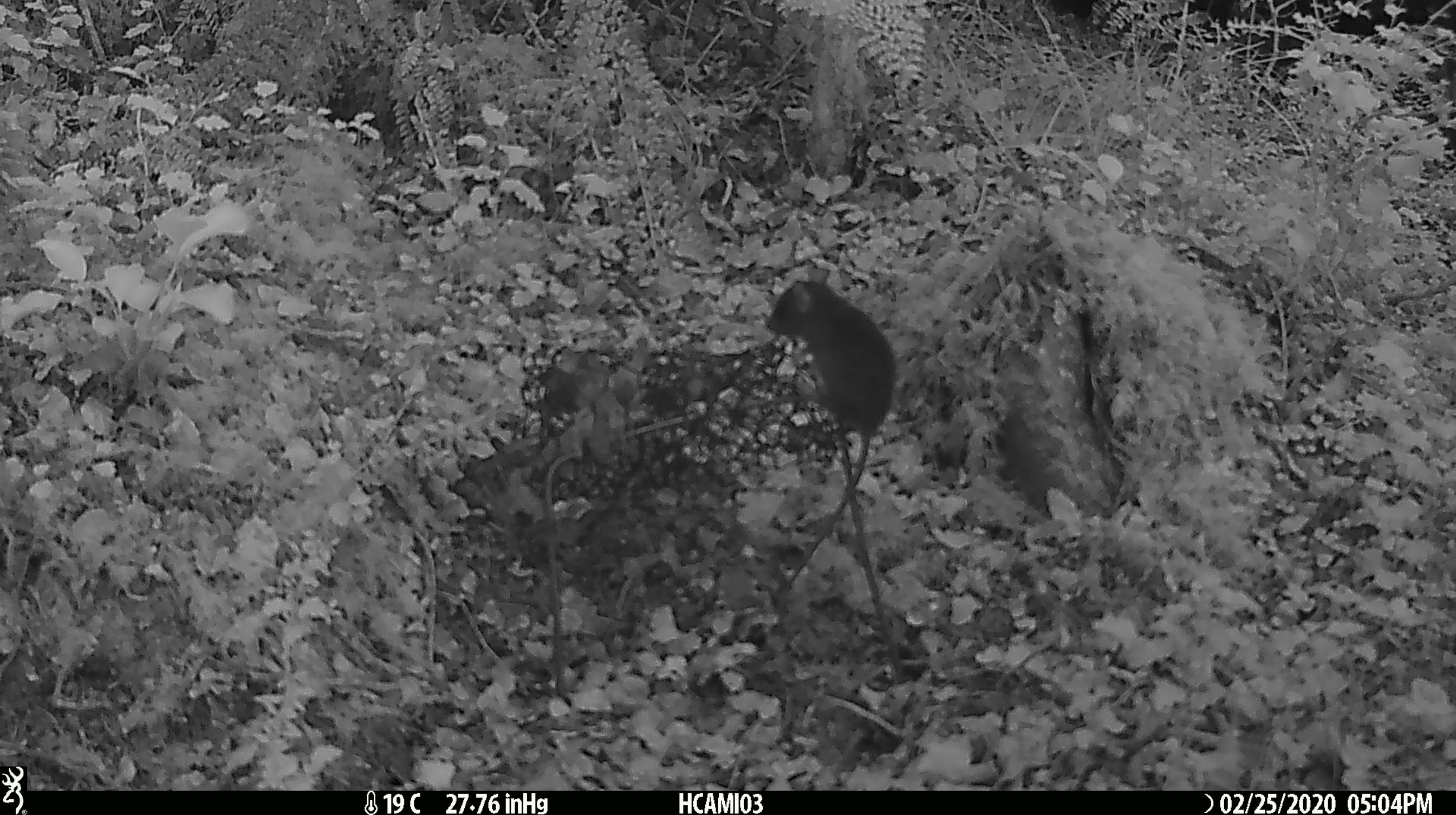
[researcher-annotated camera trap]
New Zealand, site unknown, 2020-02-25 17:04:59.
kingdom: Animalia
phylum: Chordata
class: Mammalia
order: Rodentia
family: Muridae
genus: Mus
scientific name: Mus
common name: mouse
Mouse (Mus).